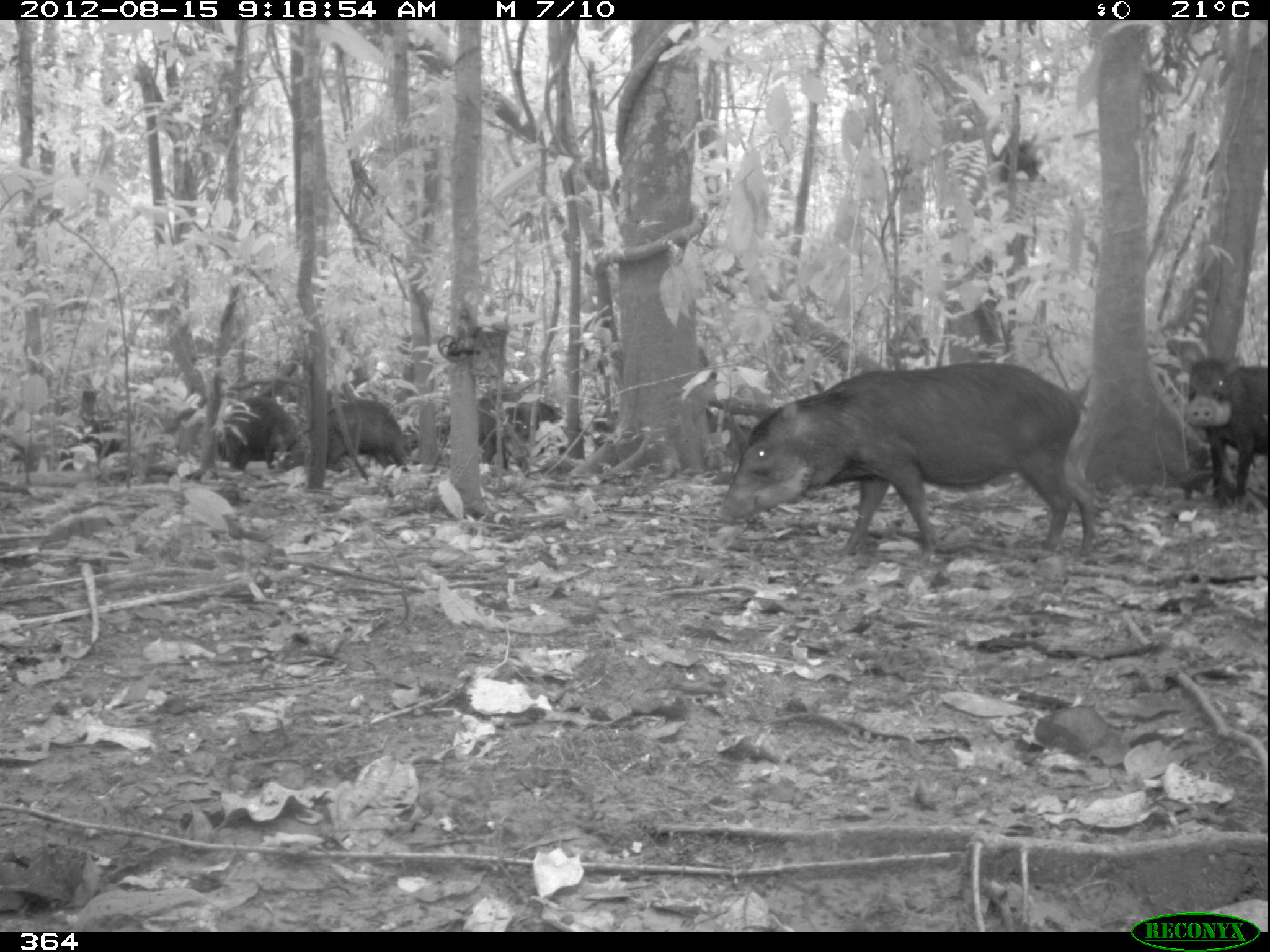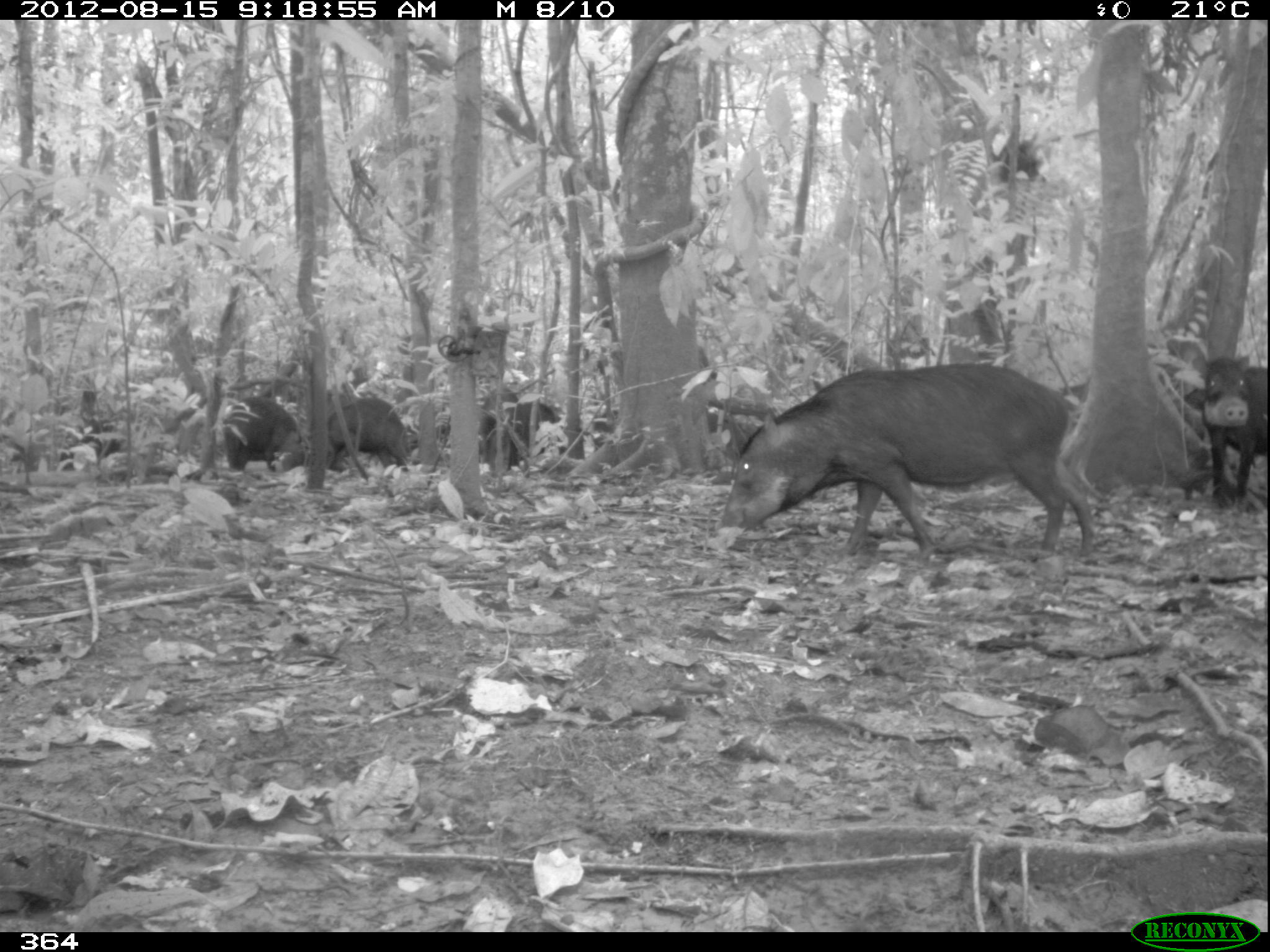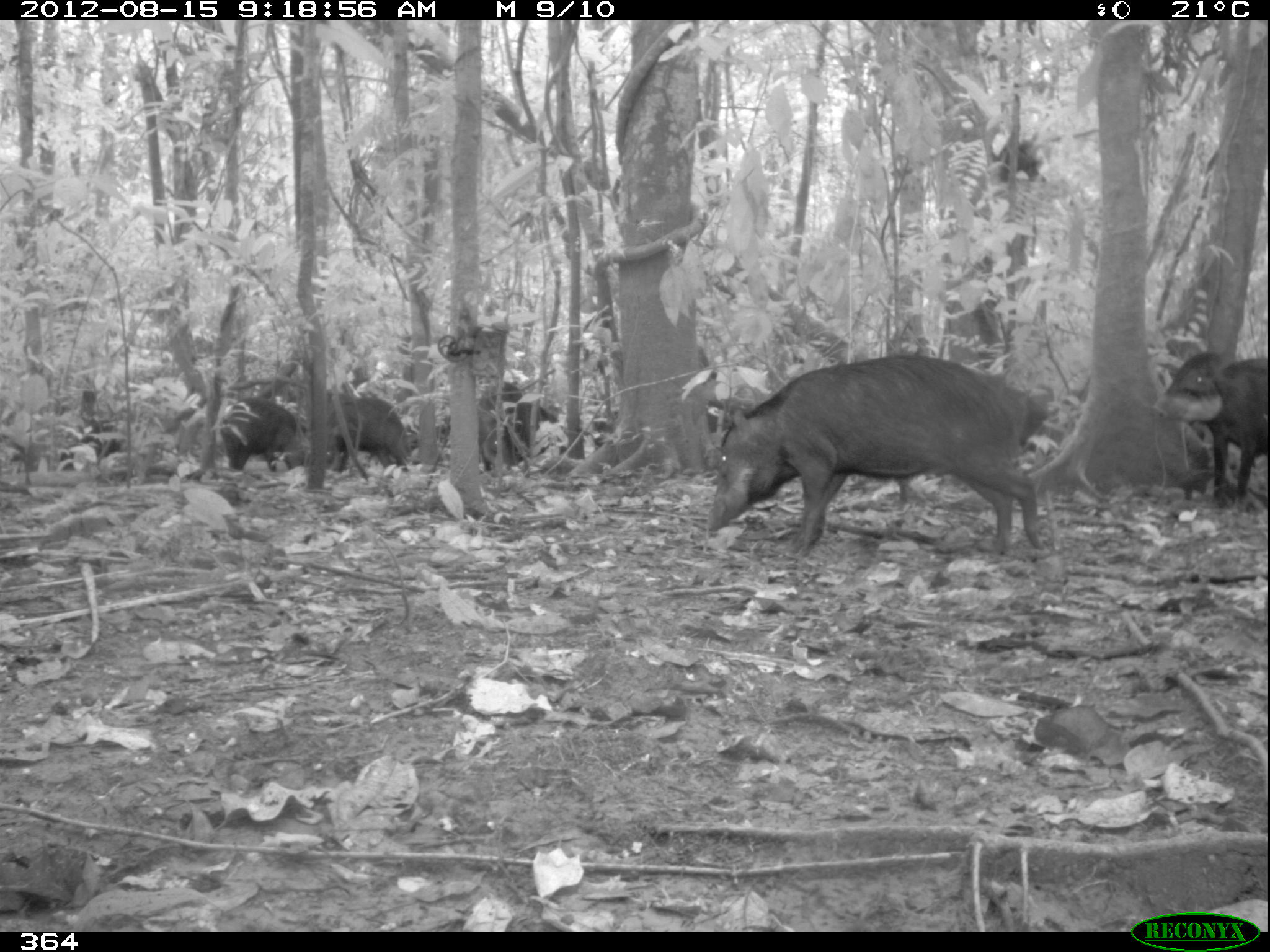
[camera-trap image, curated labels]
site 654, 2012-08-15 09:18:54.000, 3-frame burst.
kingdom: Animalia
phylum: Chordata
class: Mammalia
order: Artiodactyla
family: Tayassuidae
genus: Tayassu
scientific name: Tayassu pecari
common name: white-lipped peccary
Tayassu pecari (white-lipped peccary).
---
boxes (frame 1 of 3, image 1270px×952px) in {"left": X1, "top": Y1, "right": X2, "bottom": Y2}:
tayassu pecari: {"left": 713, "top": 361, "right": 1092, "bottom": 561}; {"left": 1182, "top": 350, "right": 1266, "bottom": 499}; {"left": 272, "top": 398, "right": 408, "bottom": 470}; {"left": 478, "top": 387, "right": 556, "bottom": 465}; {"left": 220, "top": 398, "right": 292, "bottom": 478}; {"left": 59, "top": 420, "right": 120, "bottom": 471}; {"left": 576, "top": 408, "right": 617, "bottom": 453}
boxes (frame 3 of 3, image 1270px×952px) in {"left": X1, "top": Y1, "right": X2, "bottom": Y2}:
tayassu pecari: {"left": 707, "top": 352, "right": 1046, "bottom": 559}; {"left": 1152, "top": 350, "right": 1267, "bottom": 508}; {"left": 324, "top": 390, "right": 409, "bottom": 472}; {"left": 220, "top": 397, "right": 309, "bottom": 470}; {"left": 480, "top": 380, "right": 530, "bottom": 470}; {"left": 58, "top": 421, "right": 122, "bottom": 466}; {"left": 538, "top": 408, "right": 566, "bottom": 457}; {"left": 591, "top": 409, "right": 621, "bottom": 450}